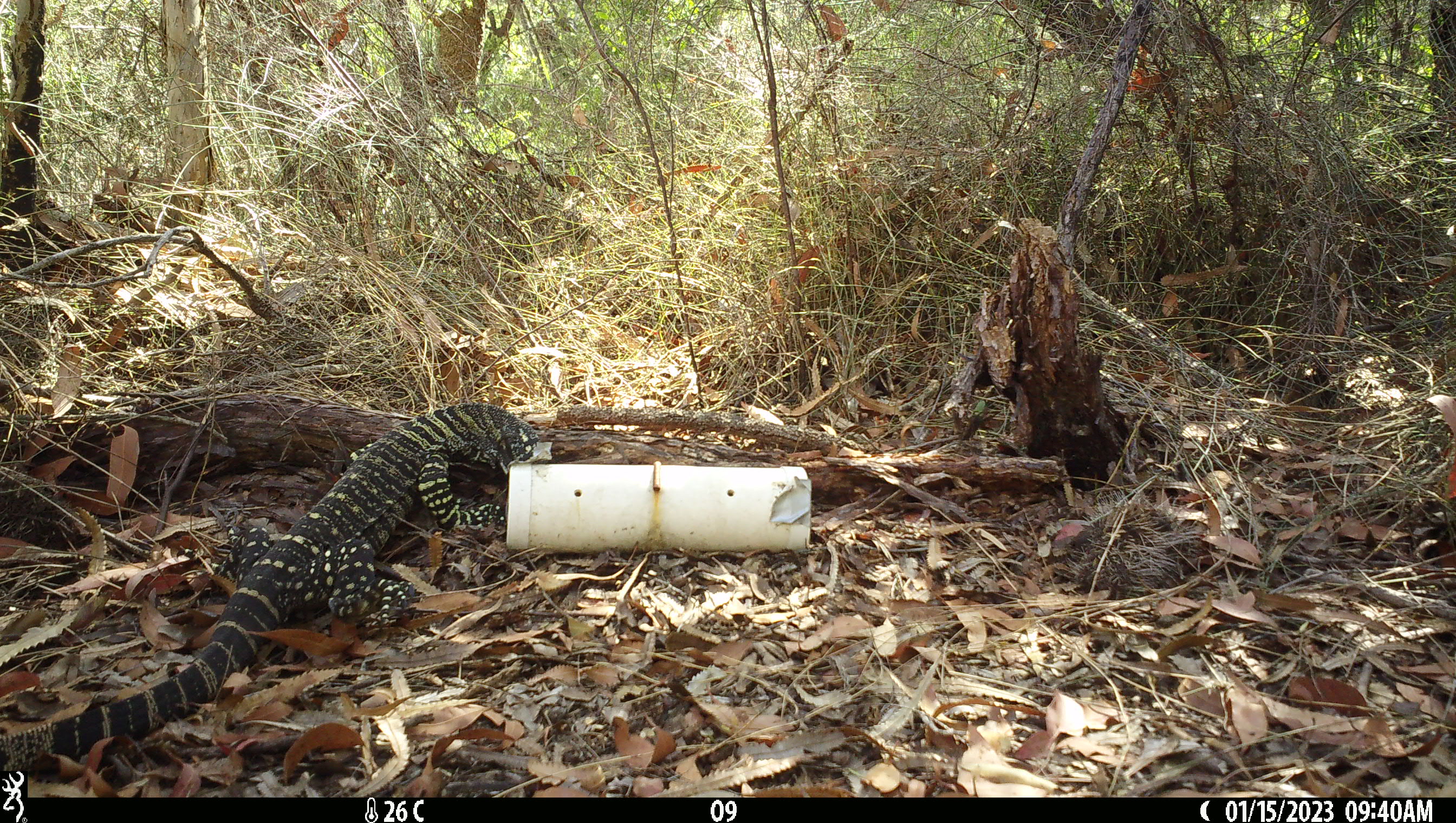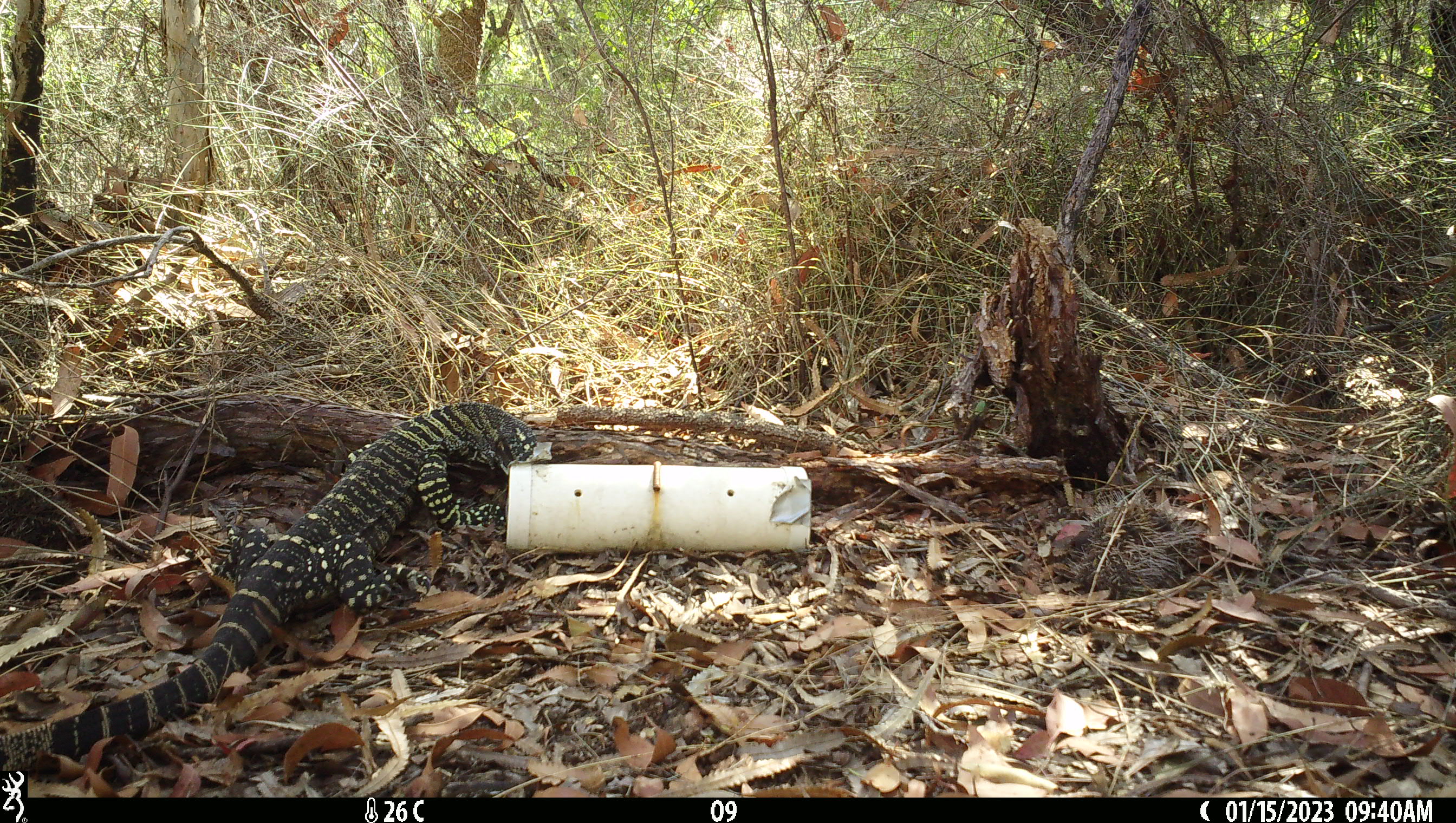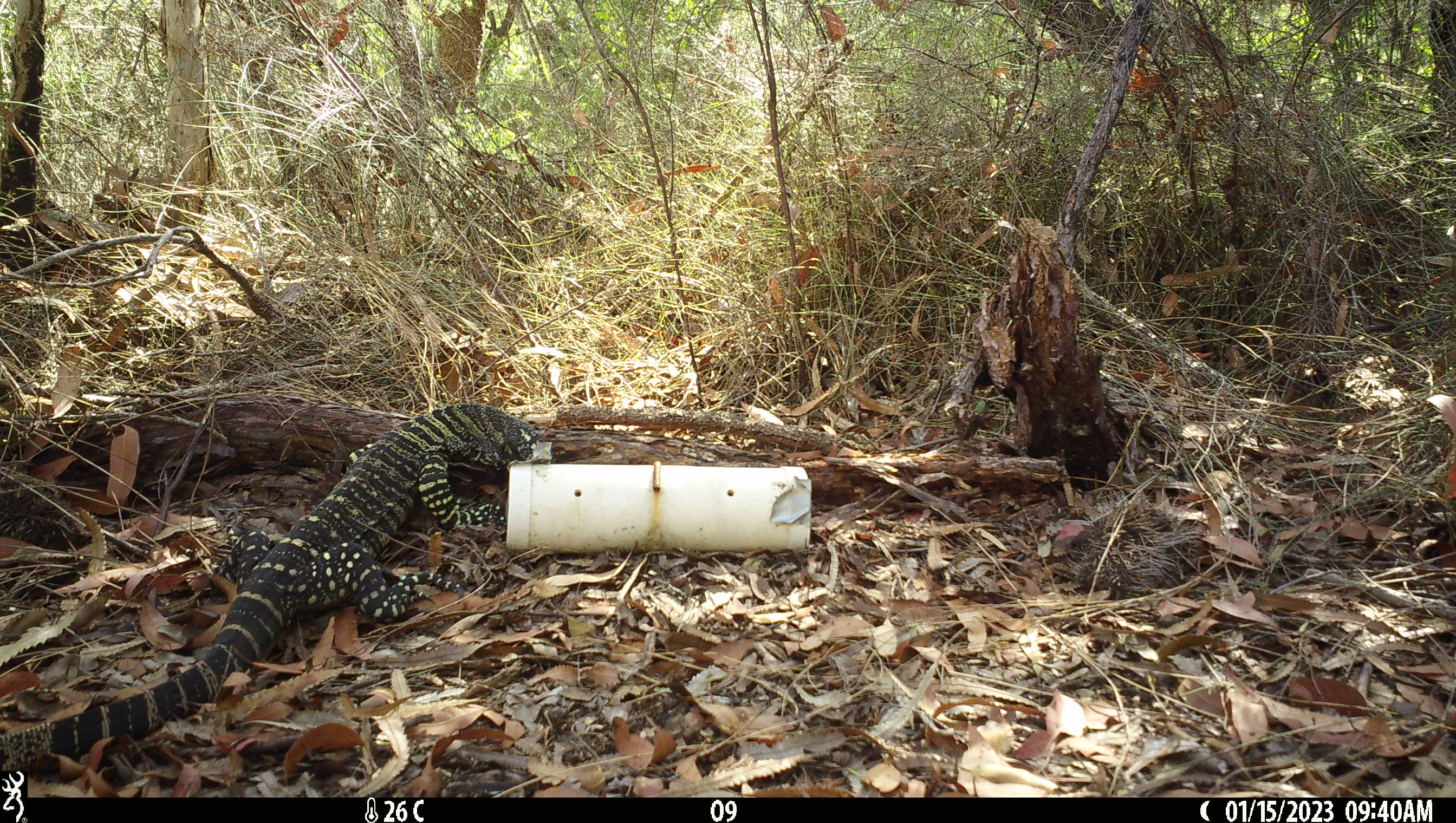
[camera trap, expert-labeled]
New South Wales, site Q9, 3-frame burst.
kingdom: Animalia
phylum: Chordata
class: Reptilia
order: Squamata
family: Varanidae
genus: Varanus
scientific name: Varanus varius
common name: lace monitor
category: goanna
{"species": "goanna (lace monitor) (Varanus varius)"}